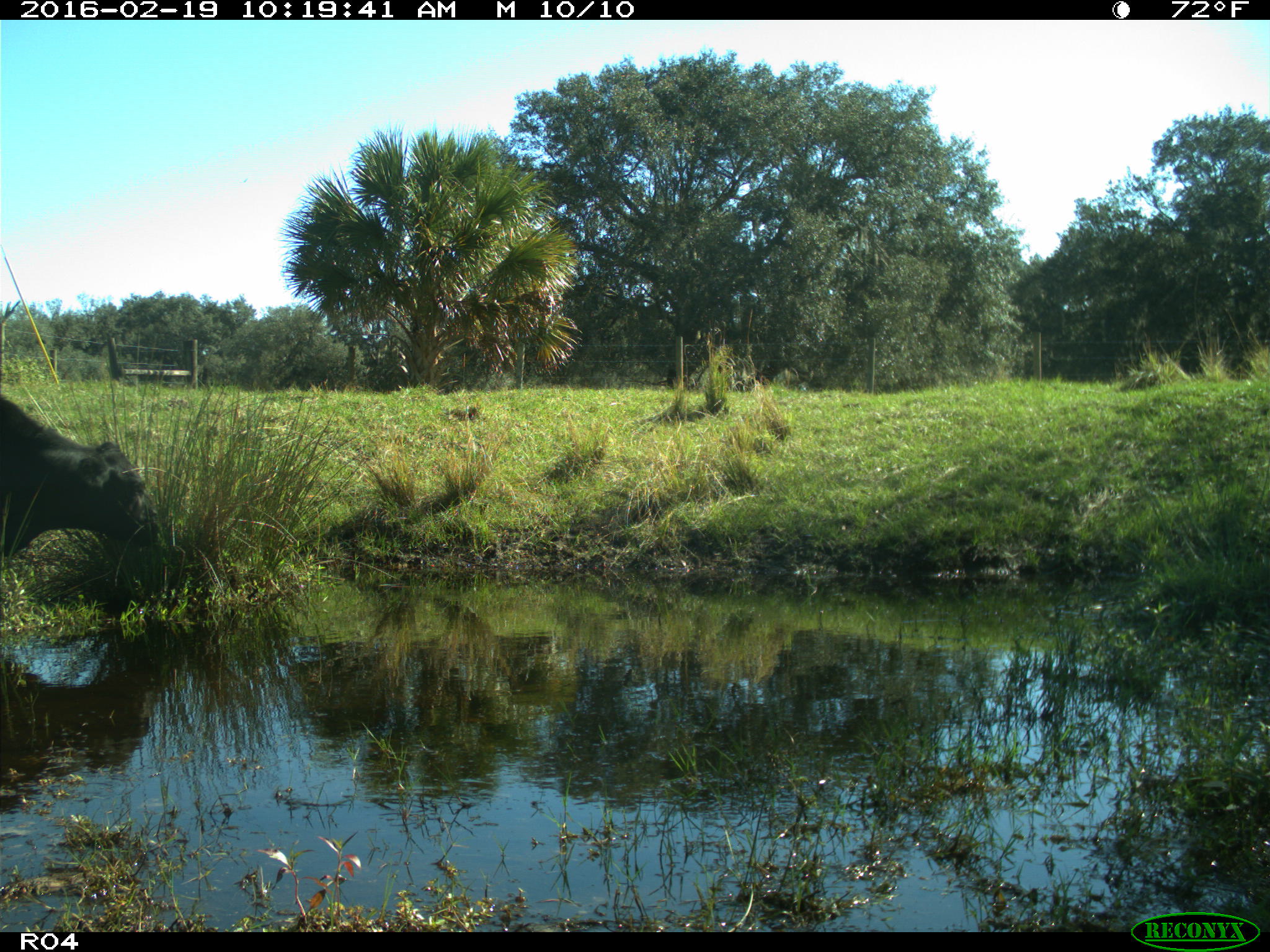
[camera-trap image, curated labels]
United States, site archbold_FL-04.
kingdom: Animalia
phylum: Chordata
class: Mammalia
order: Artiodactyla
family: Bovidae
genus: Bos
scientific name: Bos taurus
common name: domestic cow